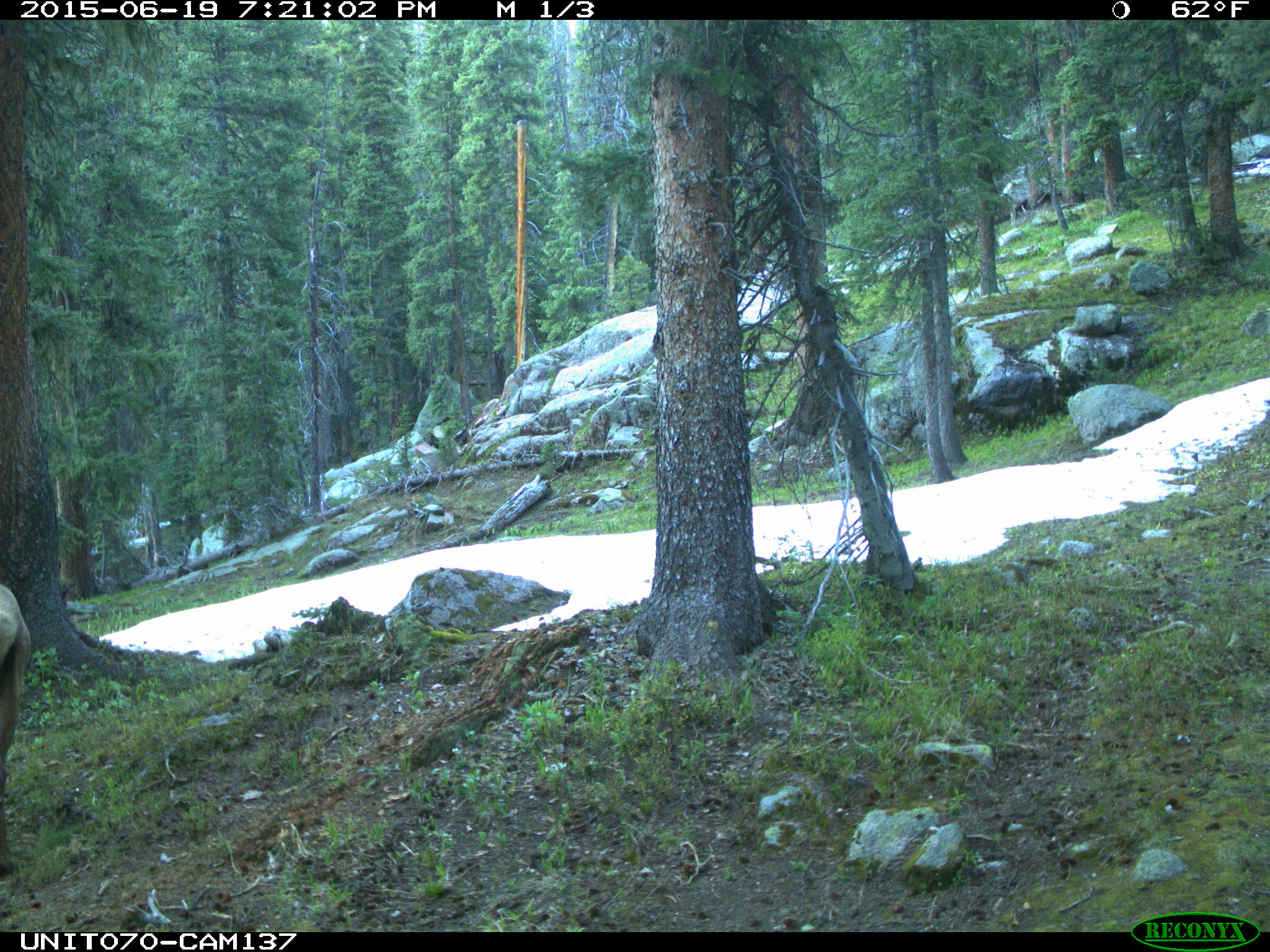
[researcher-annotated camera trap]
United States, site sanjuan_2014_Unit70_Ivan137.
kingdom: Animalia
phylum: Chordata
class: Mammalia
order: Artiodactyla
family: Cervidae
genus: Cervus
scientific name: Cervus elaphus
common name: red deer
Cervus elaphus (red deer).